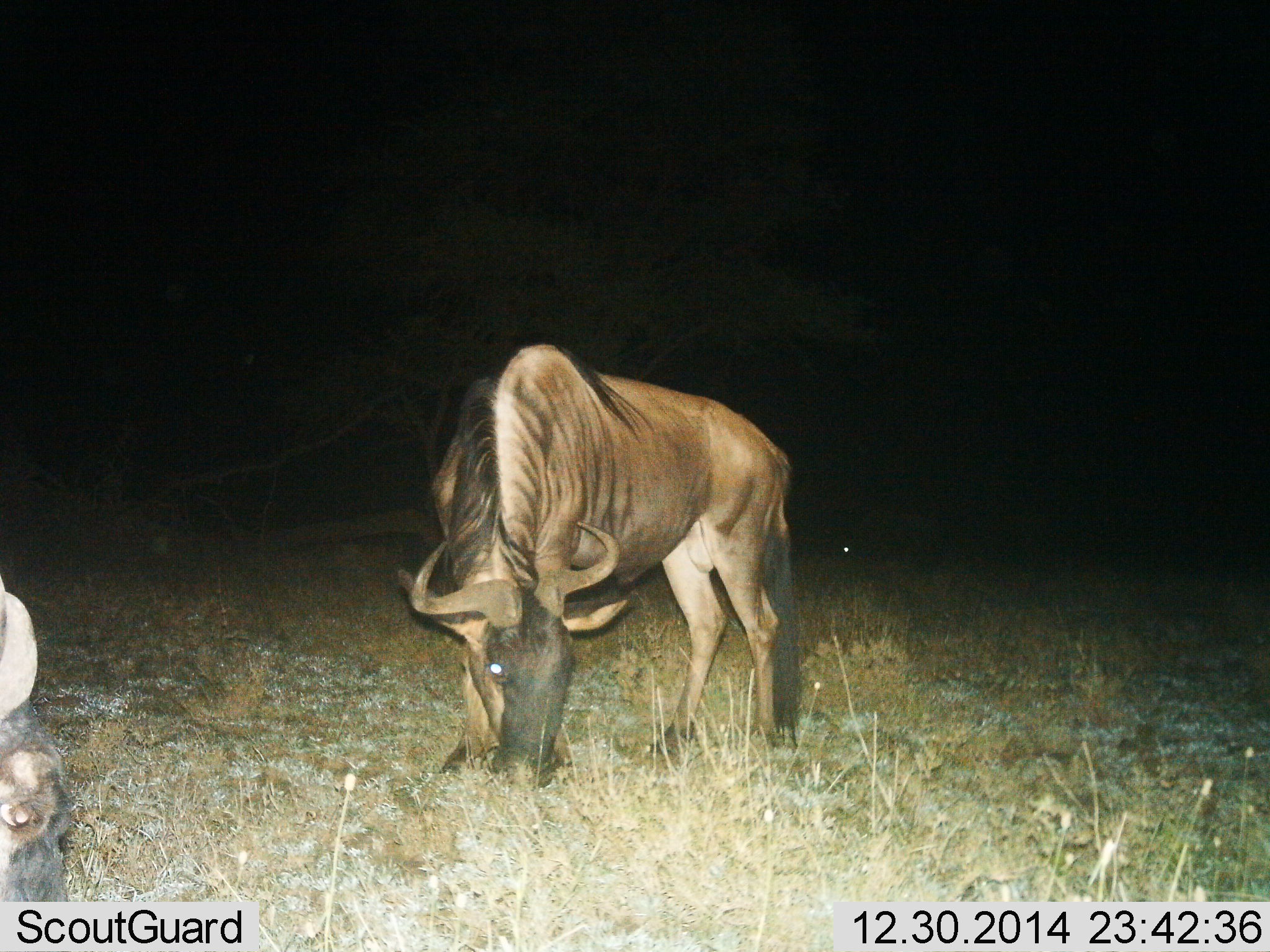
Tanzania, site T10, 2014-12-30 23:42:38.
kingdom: Animalia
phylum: Chordata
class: Mammalia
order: Artiodactyla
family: Bovidae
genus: Connochaetes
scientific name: Connochaetes taurinus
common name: blue wildebeest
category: wildebeest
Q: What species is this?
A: Wildebeest (blue wildebeest) (Connochaetes taurinus).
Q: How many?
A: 2.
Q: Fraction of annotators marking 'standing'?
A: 10%.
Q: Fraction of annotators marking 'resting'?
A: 0%.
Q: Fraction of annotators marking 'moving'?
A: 0%.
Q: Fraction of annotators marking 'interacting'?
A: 0%.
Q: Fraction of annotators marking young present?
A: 0%.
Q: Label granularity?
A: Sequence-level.